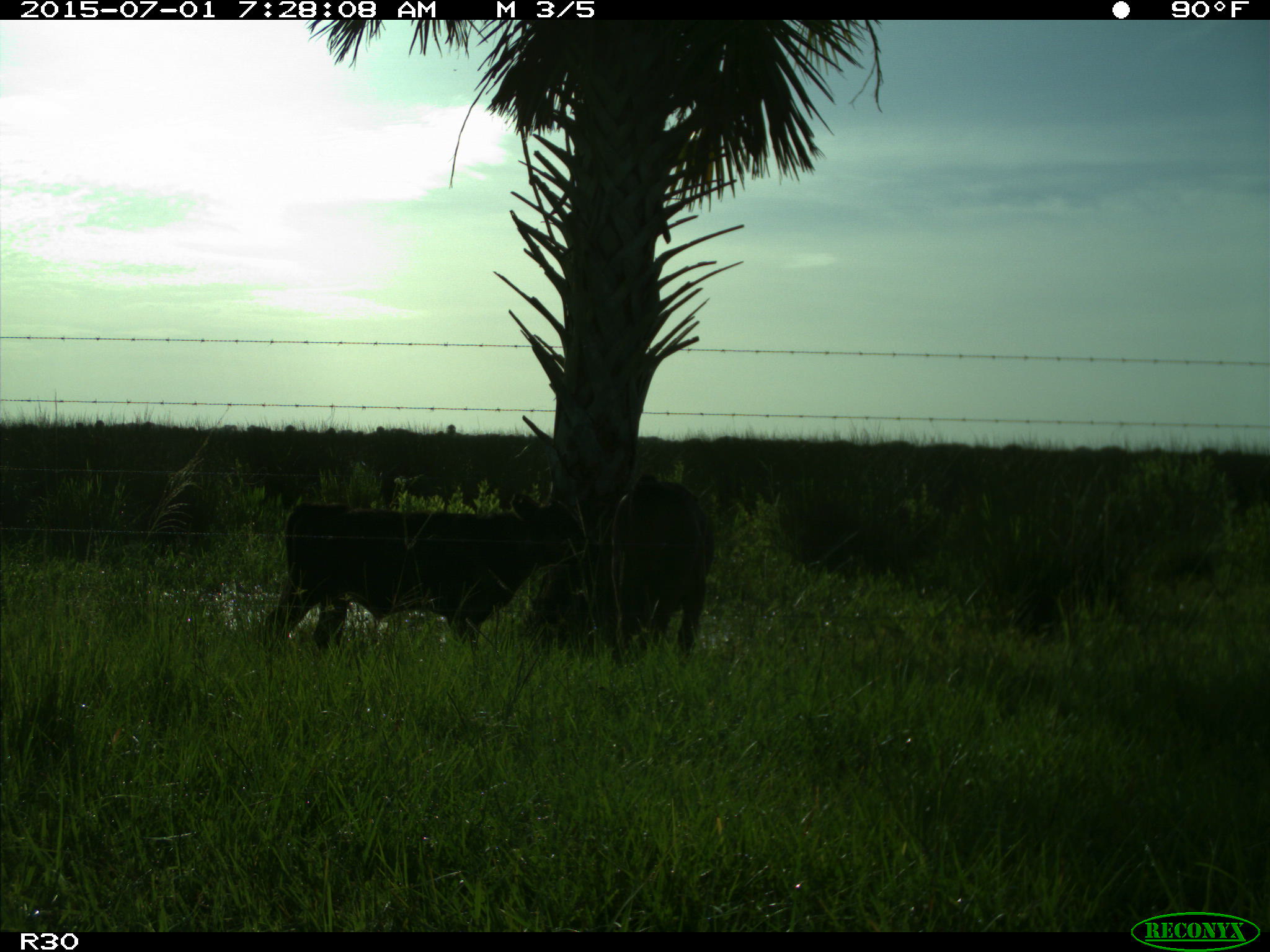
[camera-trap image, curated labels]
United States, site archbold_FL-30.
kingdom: Animalia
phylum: Chordata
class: Mammalia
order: Artiodactyla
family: Bovidae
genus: Bos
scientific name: Bos taurus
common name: domestic cow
Bos taurus (domestic cow).